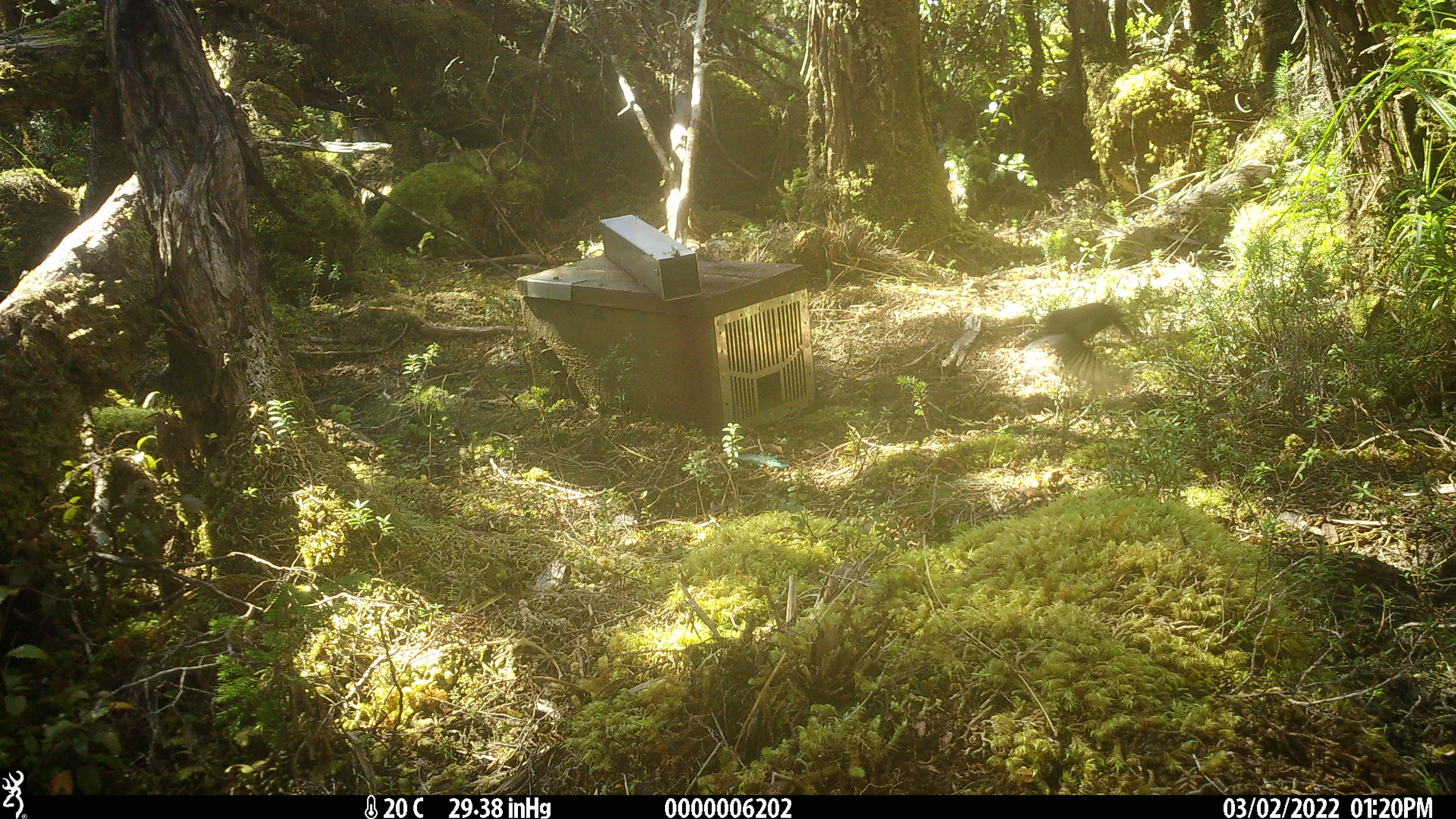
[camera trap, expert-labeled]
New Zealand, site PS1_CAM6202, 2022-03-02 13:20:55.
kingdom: Animalia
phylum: Chordata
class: Aves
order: Passeriformes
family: Petroicidae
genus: Petroica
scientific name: Petroica macrocephala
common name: tomtit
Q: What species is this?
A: Tomtit (Petroica macrocephala).